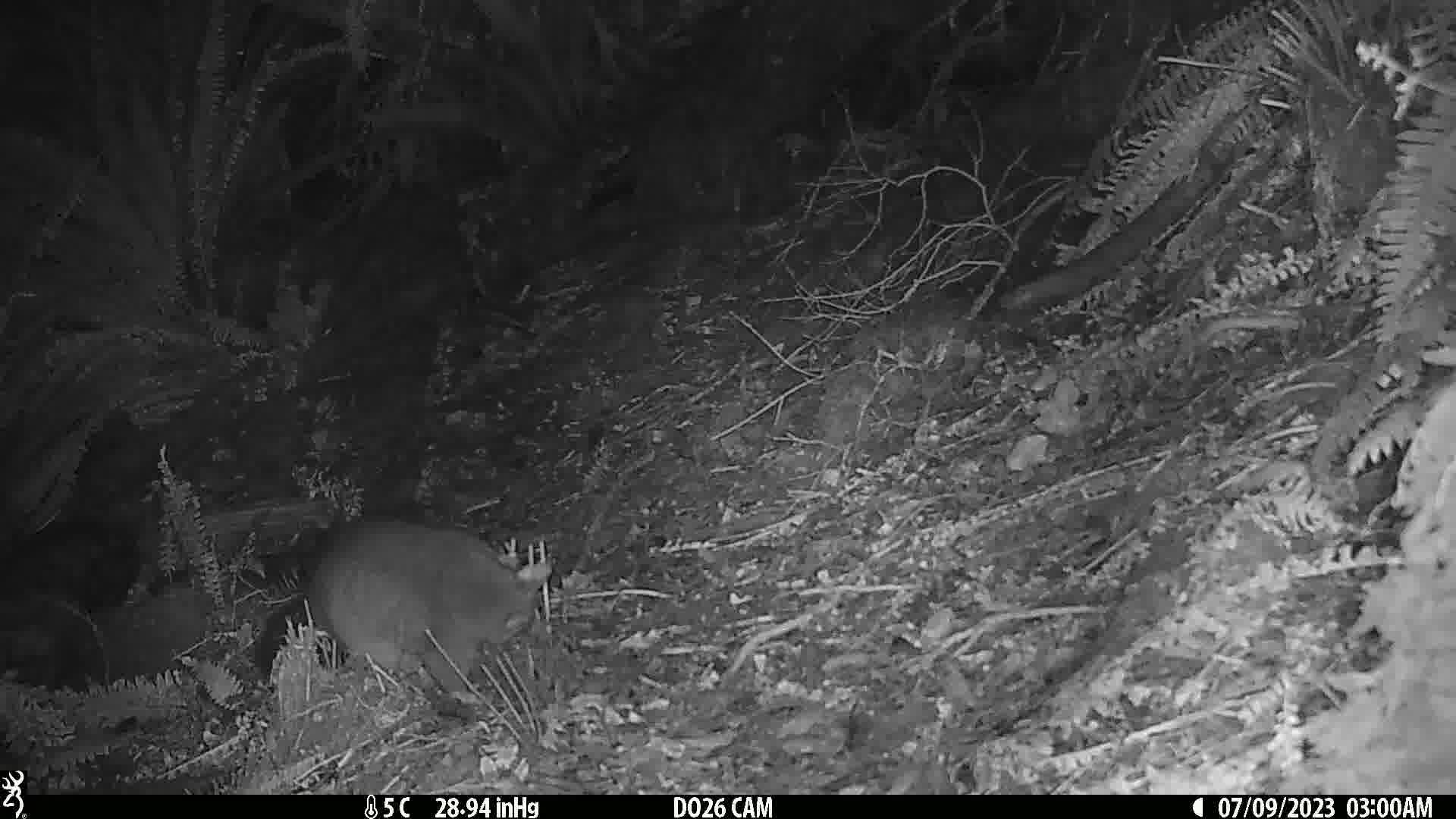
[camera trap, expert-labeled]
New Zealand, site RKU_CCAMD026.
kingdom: Animalia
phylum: Chordata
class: Mammalia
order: Diprotodontia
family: Phalangeridae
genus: Trichosurus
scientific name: Trichosurus vulpecula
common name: common brushtail possum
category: possum